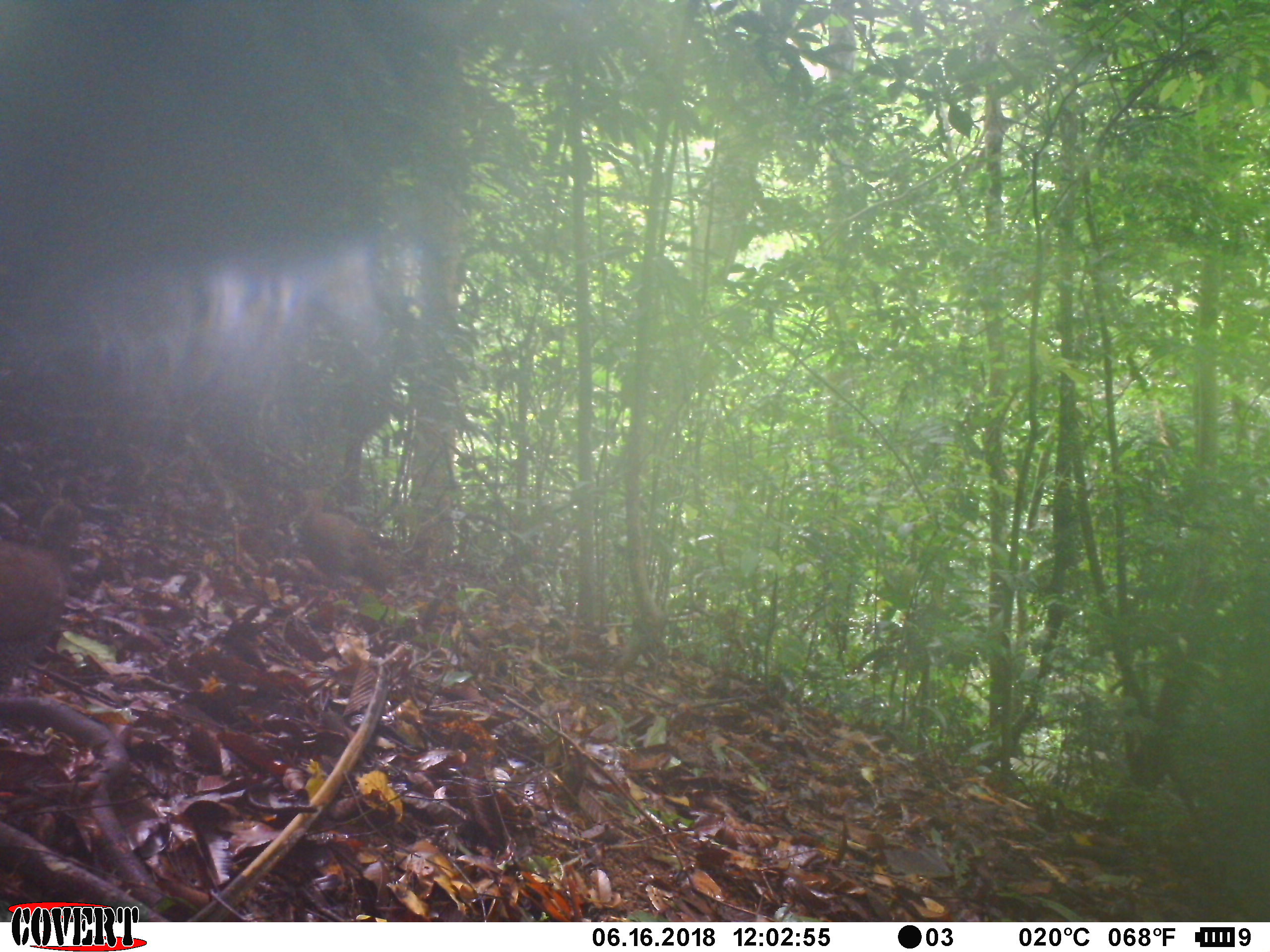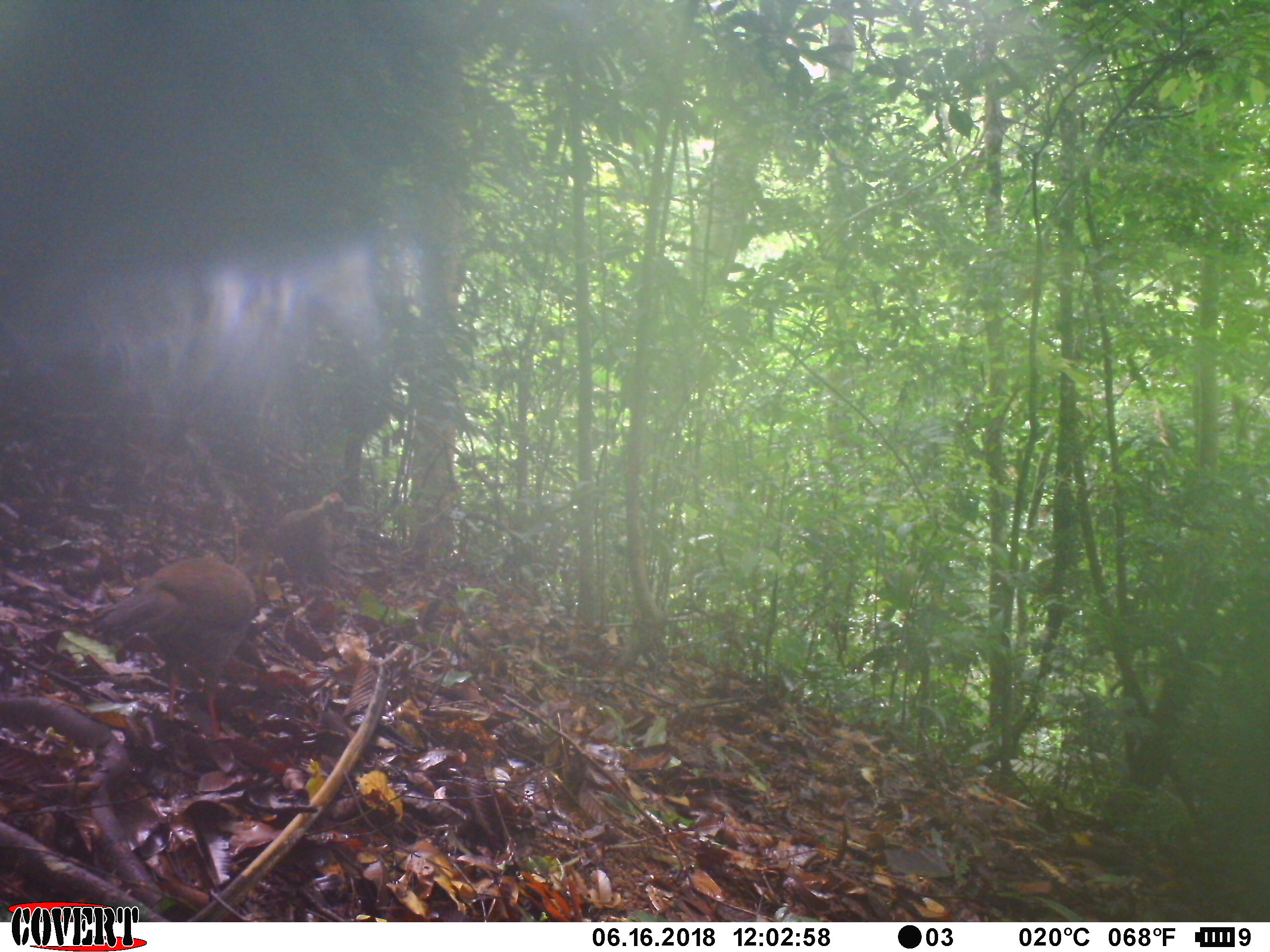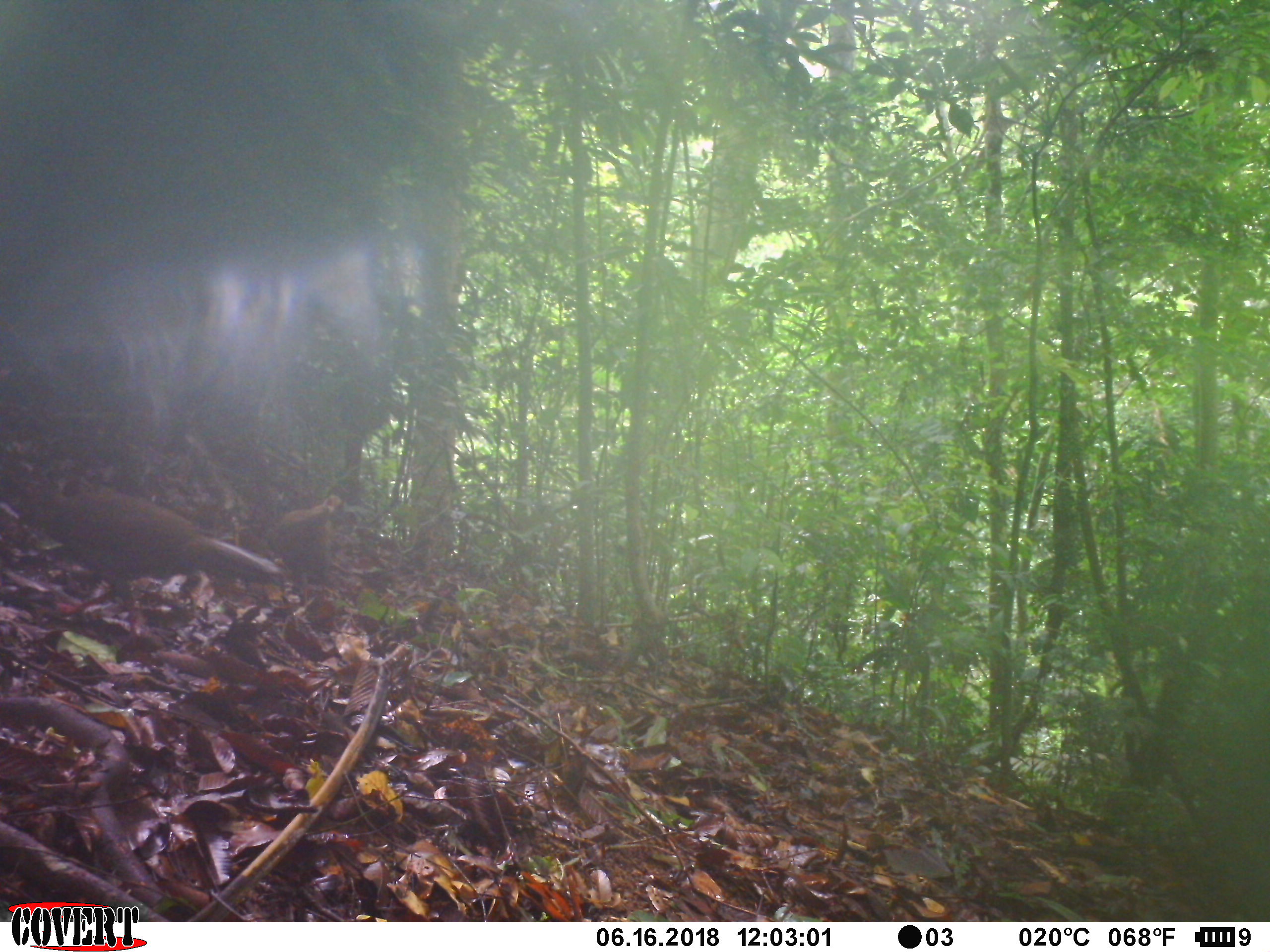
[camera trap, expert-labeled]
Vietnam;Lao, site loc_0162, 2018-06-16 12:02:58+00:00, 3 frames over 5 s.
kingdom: Animalia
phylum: Chordata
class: Aves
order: Galliformes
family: Phasianidae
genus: Lophura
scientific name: Lophura nycthemera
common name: silver pheasant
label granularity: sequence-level